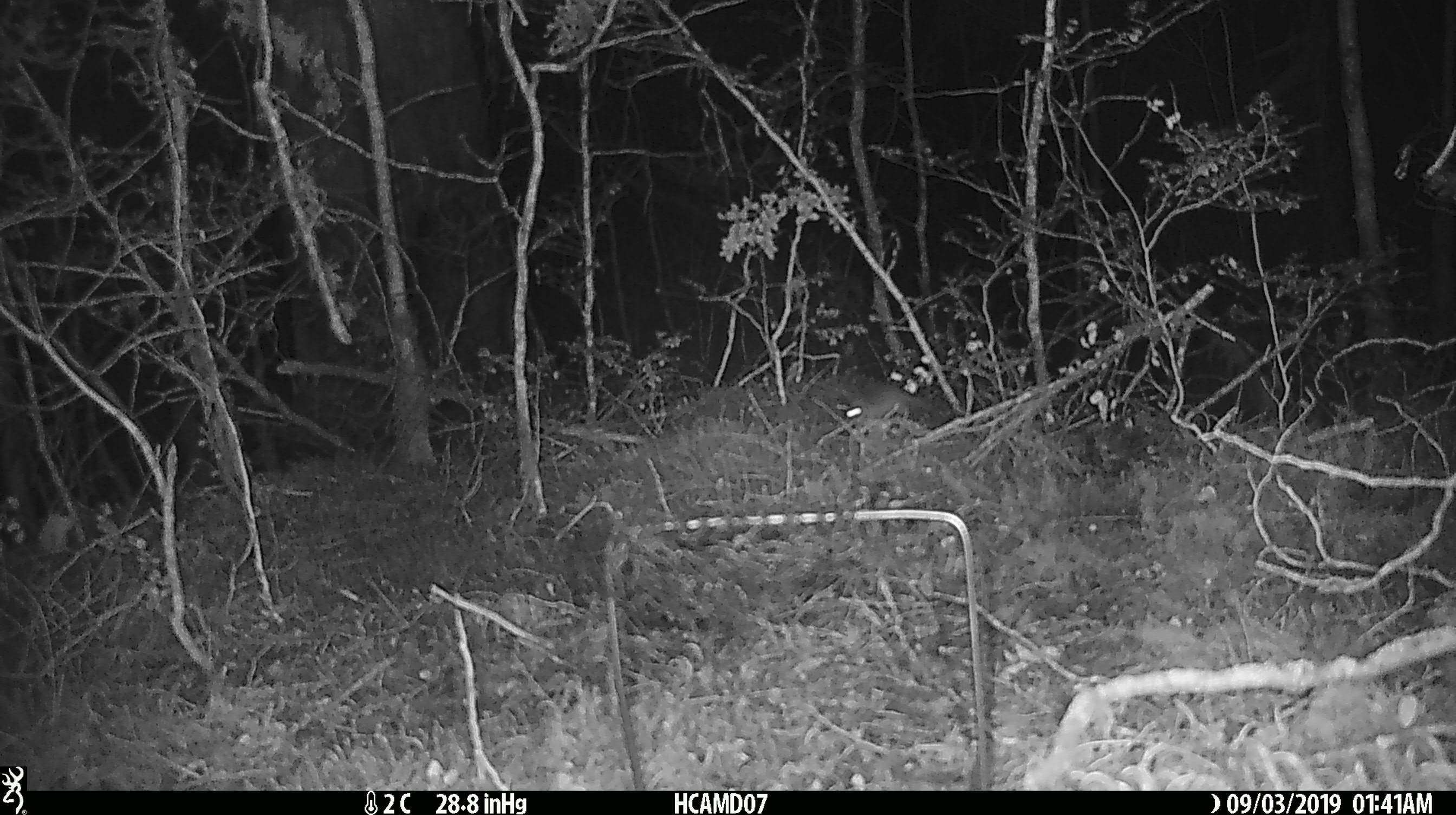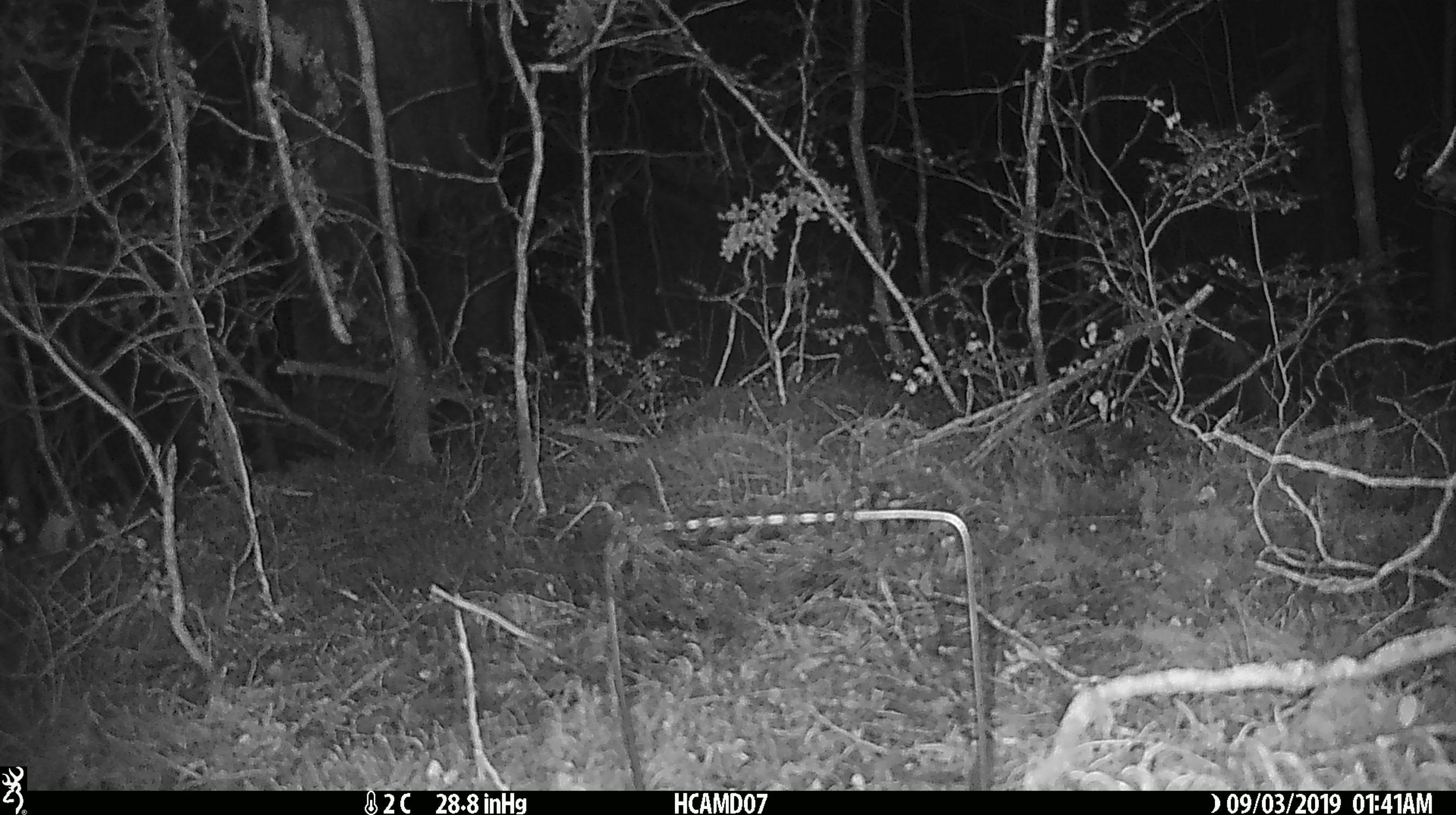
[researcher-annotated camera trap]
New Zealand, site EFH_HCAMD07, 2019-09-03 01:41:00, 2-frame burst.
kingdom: Animalia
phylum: Chordata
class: Mammalia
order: Rodentia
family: Muridae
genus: Mus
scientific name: Mus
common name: mouse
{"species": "mouse (Mus)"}